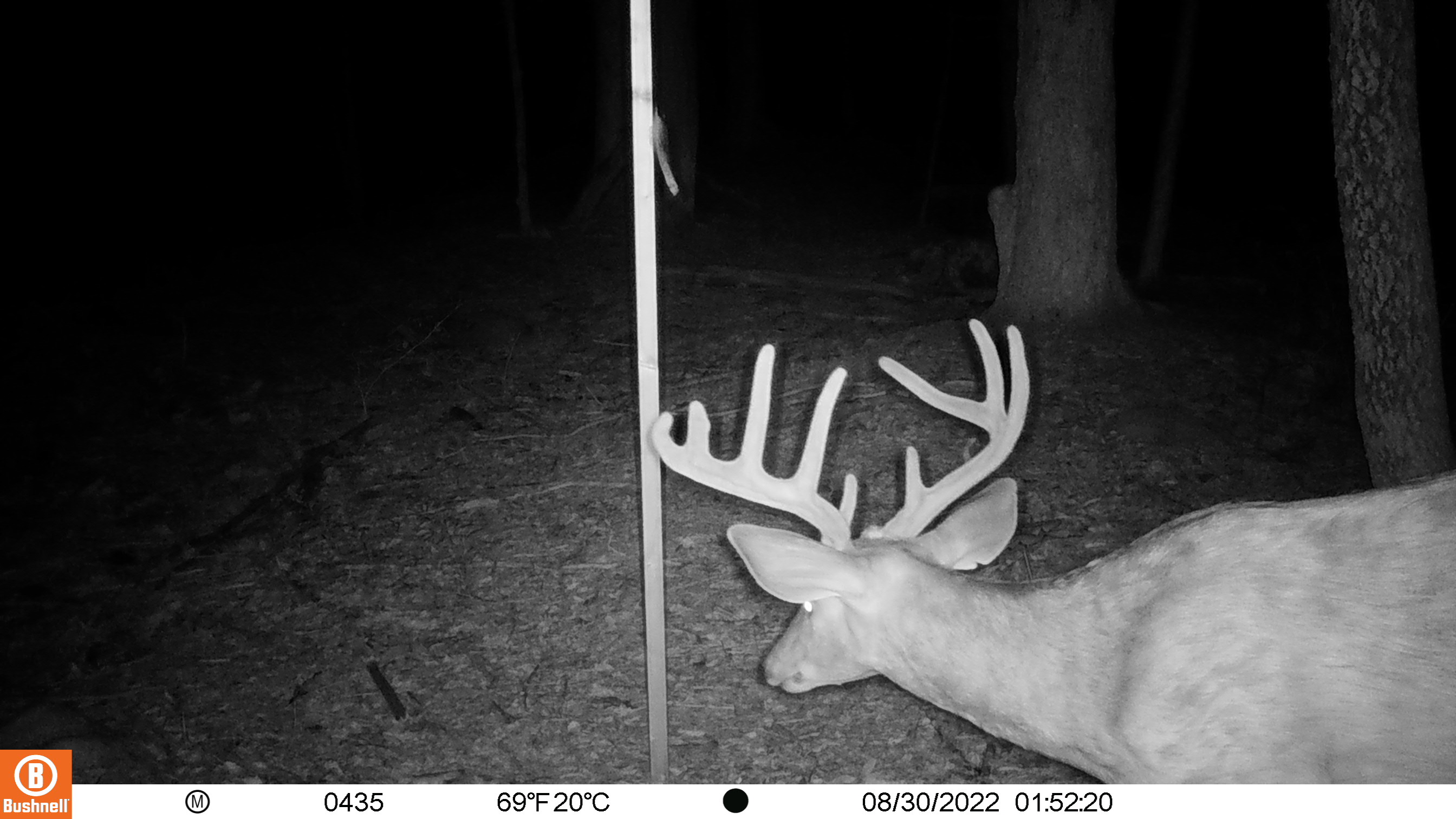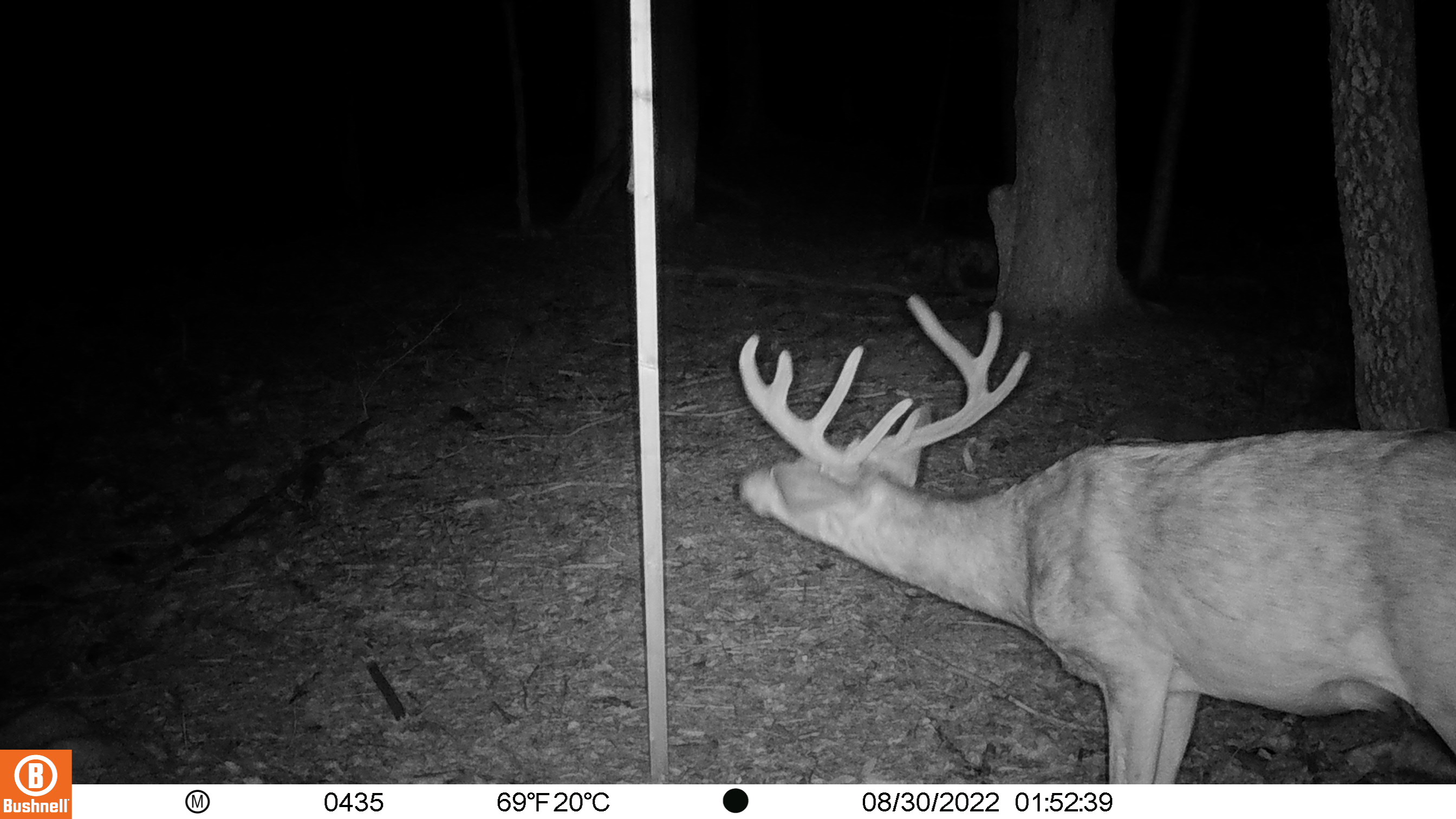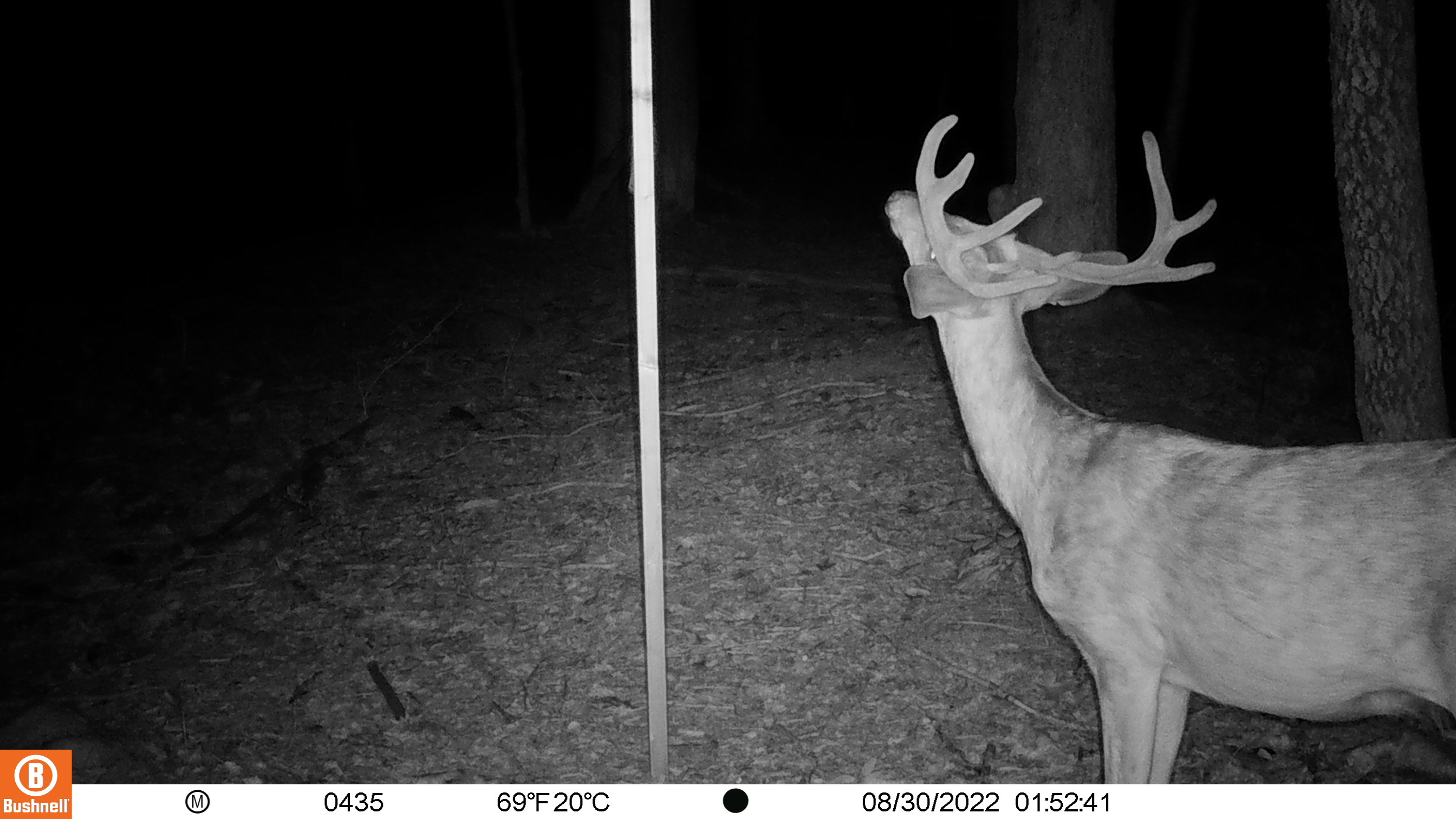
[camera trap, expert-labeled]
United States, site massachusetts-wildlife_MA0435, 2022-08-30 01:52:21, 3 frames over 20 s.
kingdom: Animalia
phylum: Chordata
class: Mammalia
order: Artiodactyla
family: Cervidae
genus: Odocoileus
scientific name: Odocoileus virginianus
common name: white-tailed deer